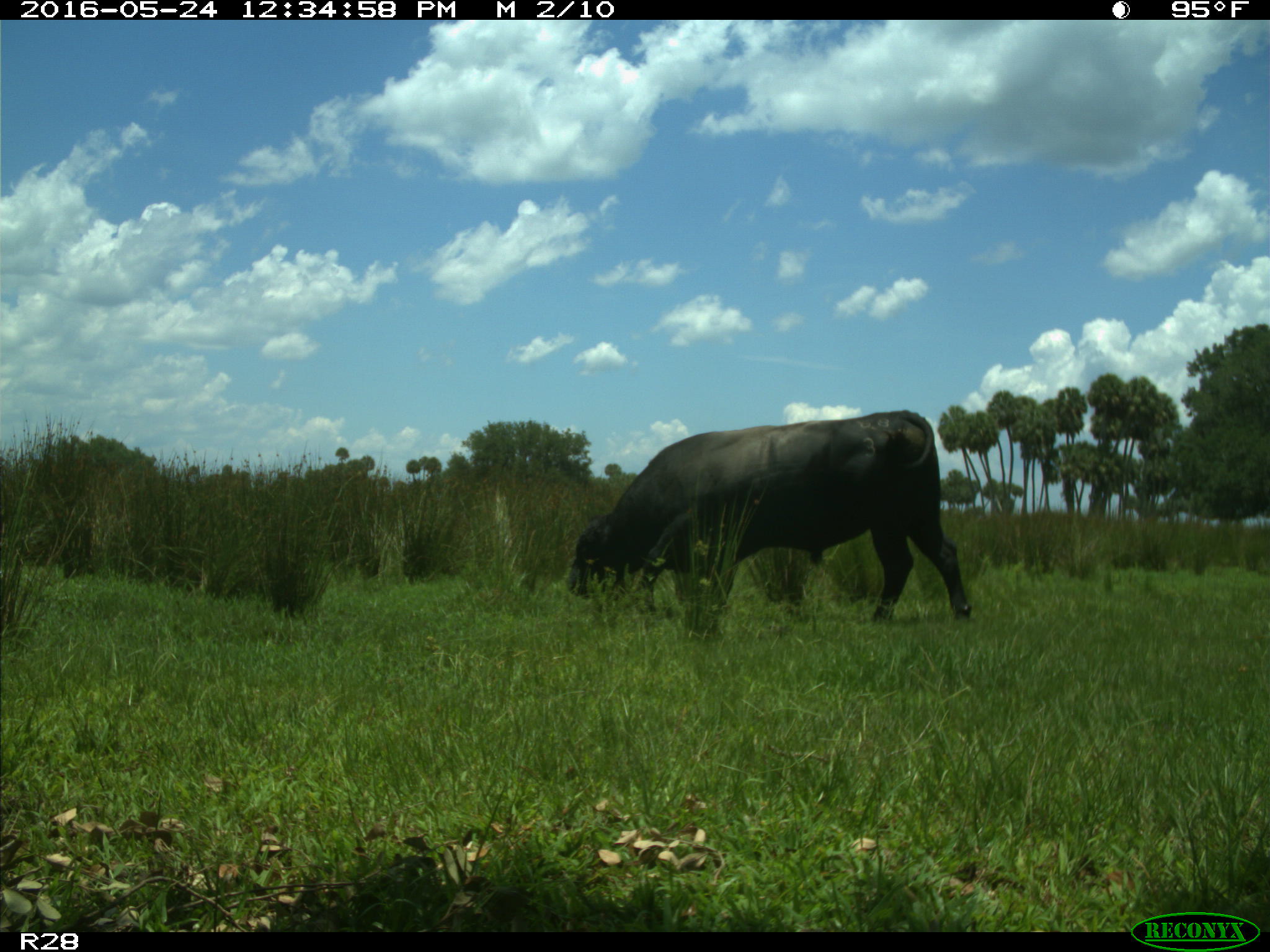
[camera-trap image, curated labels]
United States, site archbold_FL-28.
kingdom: Animalia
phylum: Chordata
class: Mammalia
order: Artiodactyla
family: Bovidae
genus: Bos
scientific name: Bos taurus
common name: domestic cow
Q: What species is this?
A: Bos taurus (domestic cow).